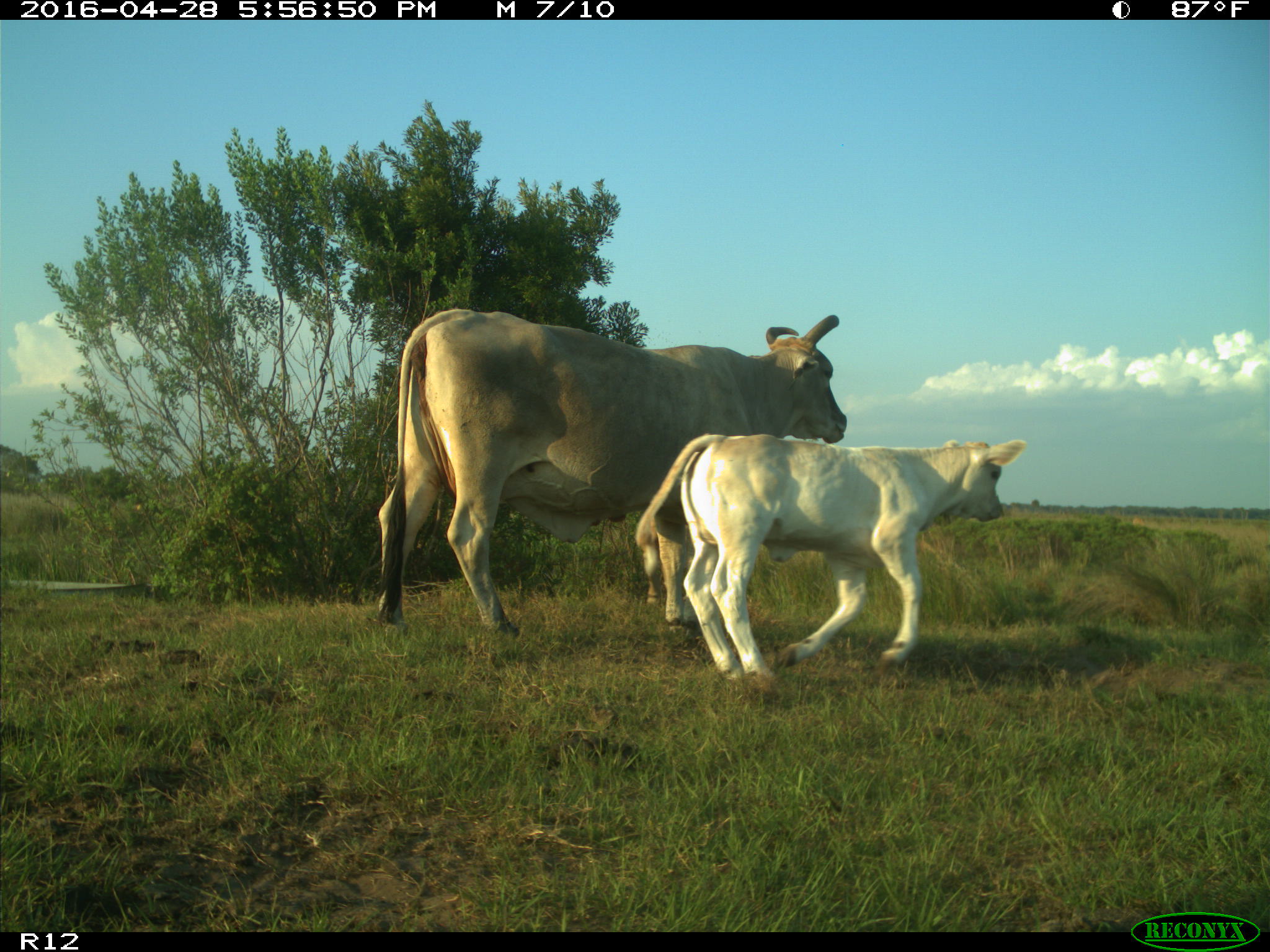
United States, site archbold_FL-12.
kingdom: Animalia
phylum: Chordata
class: Mammalia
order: Artiodactyla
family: Bovidae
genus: Bos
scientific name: Bos taurus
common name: domestic cow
Bos taurus (domestic cow).